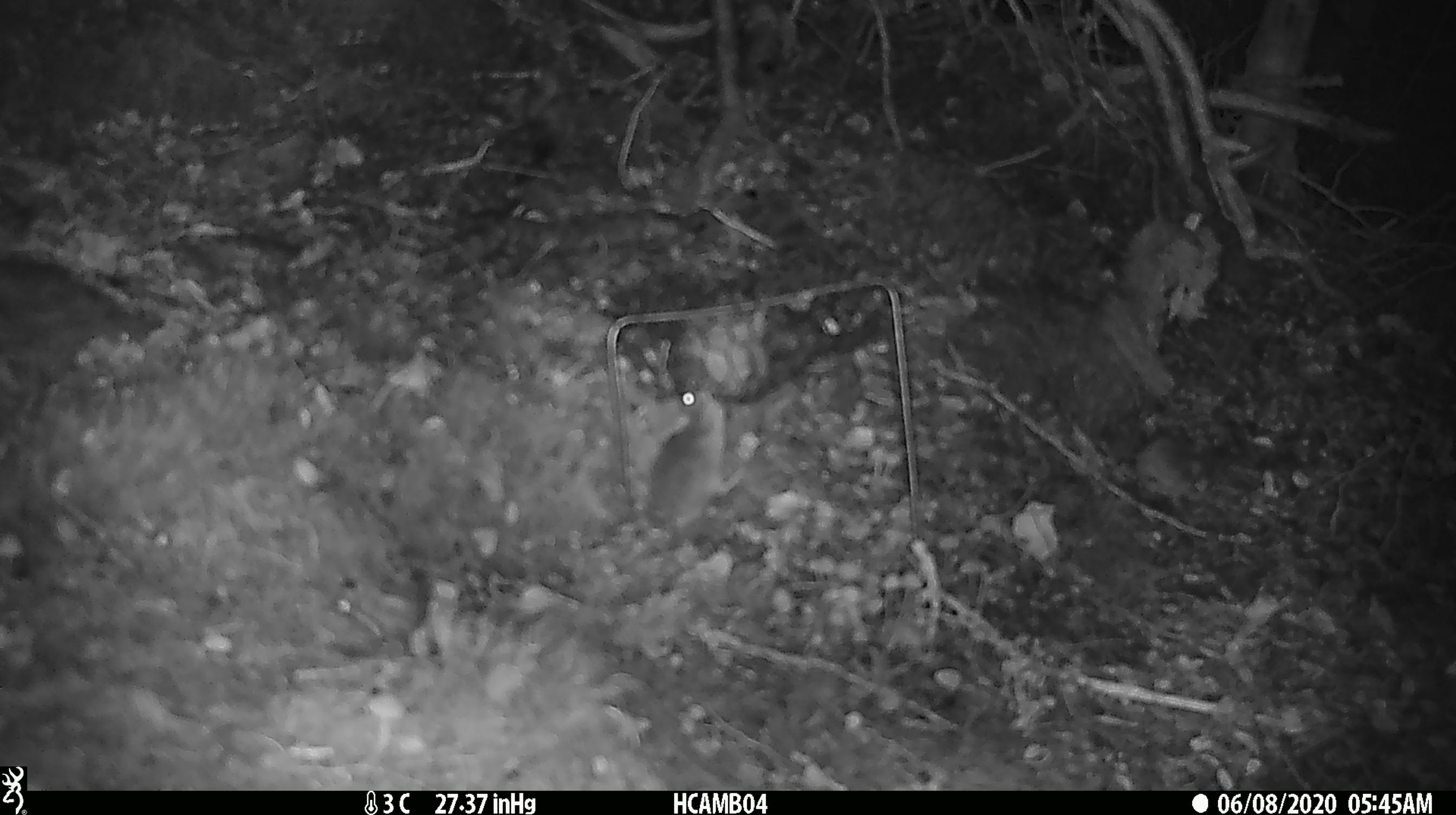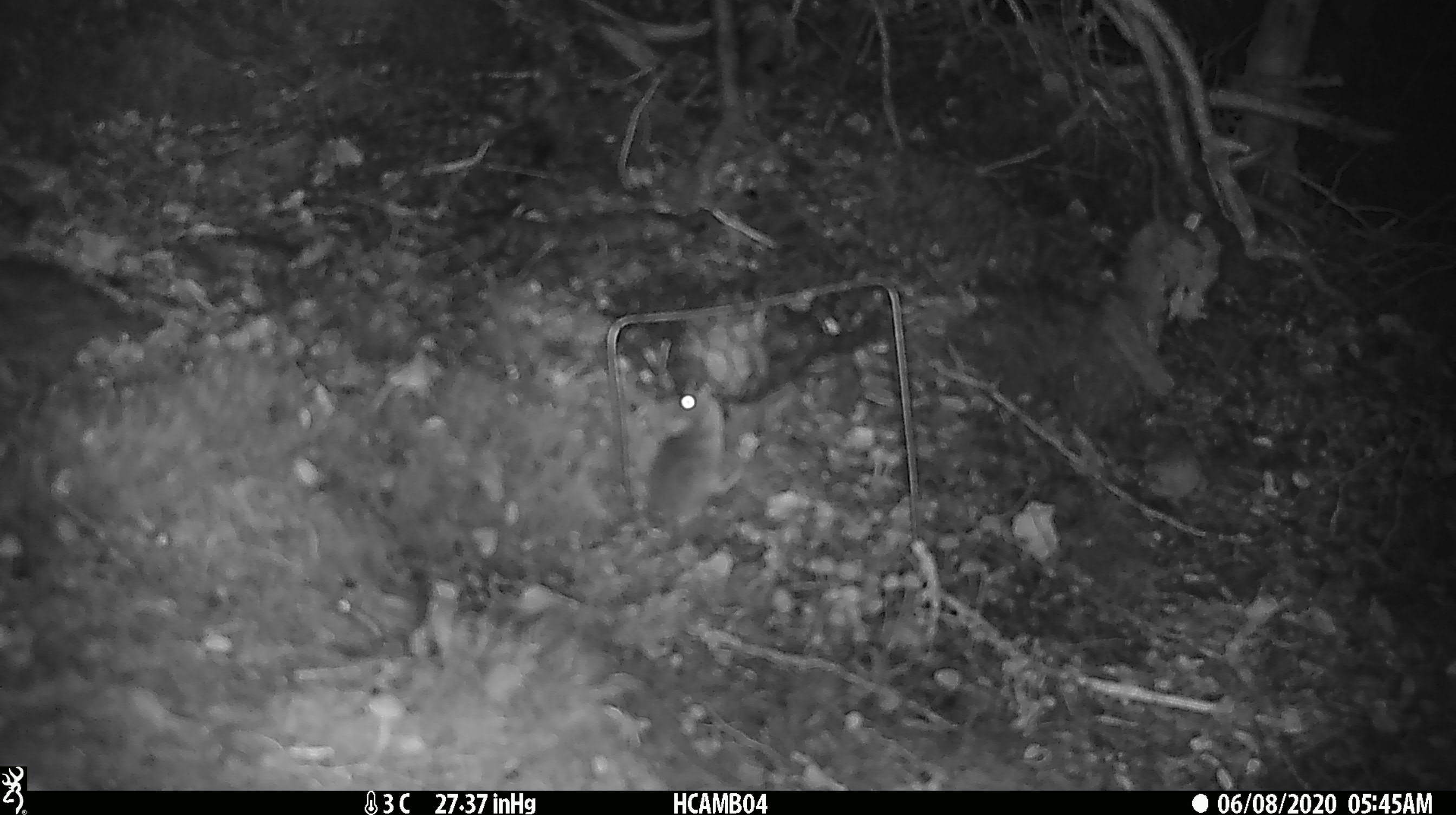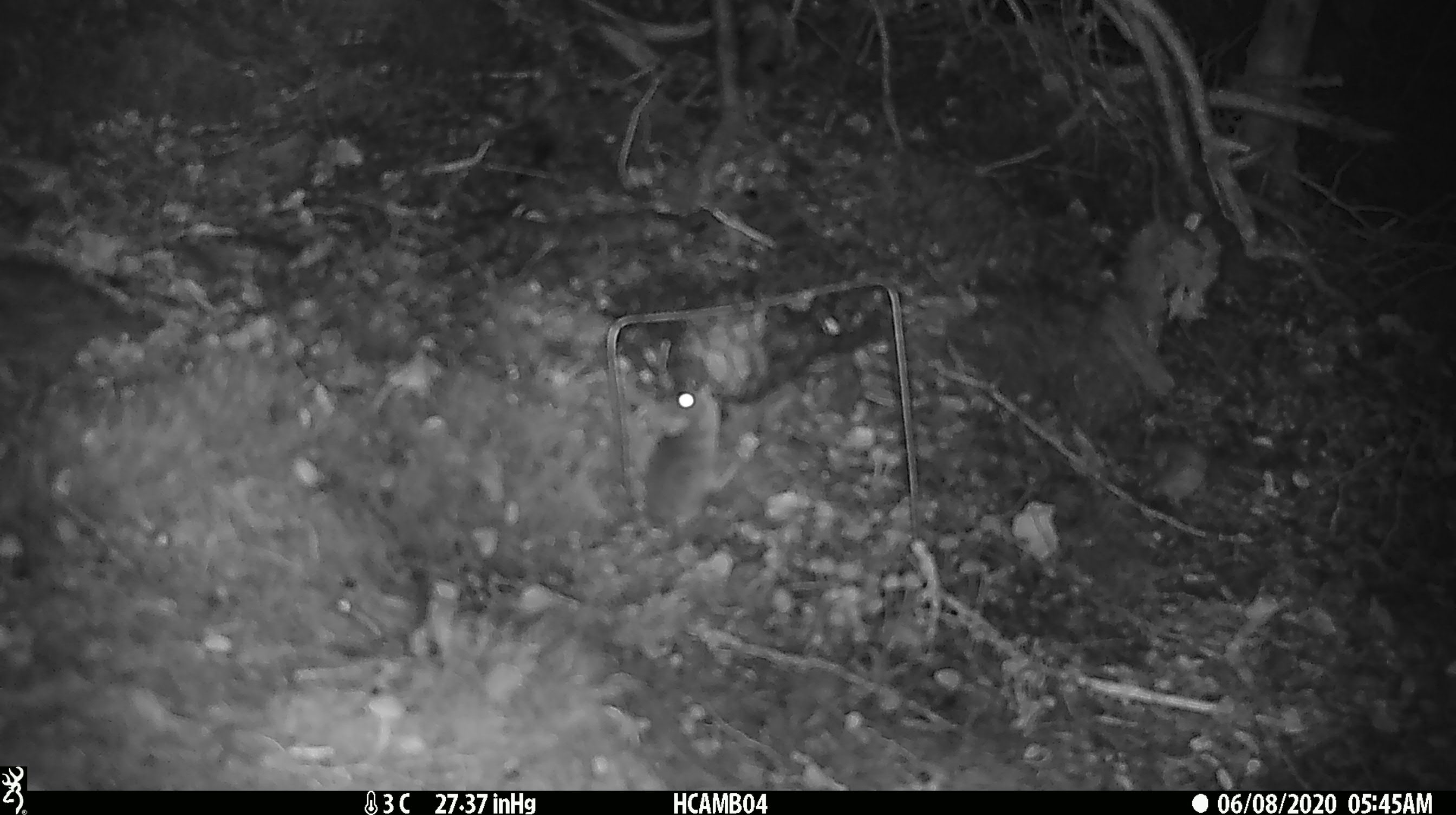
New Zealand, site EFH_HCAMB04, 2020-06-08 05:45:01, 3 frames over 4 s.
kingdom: Animalia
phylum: Chordata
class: Mammalia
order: Rodentia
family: Muridae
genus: Mus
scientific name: Mus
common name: mouse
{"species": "mouse (Mus)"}